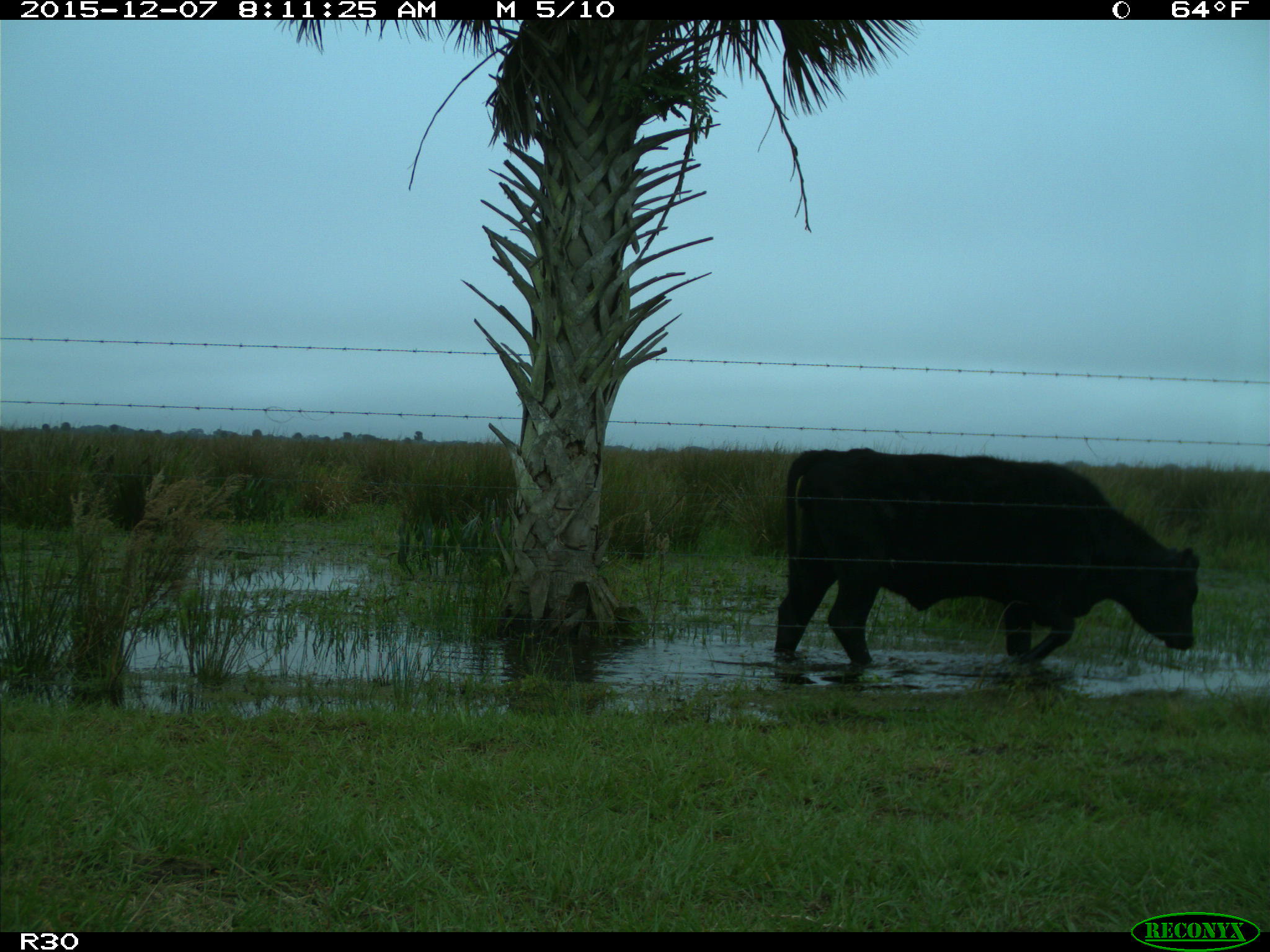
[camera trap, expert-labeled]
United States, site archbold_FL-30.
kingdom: Animalia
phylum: Chordata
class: Mammalia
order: Artiodactyla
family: Bovidae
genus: Bos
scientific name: Bos taurus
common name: domestic cow